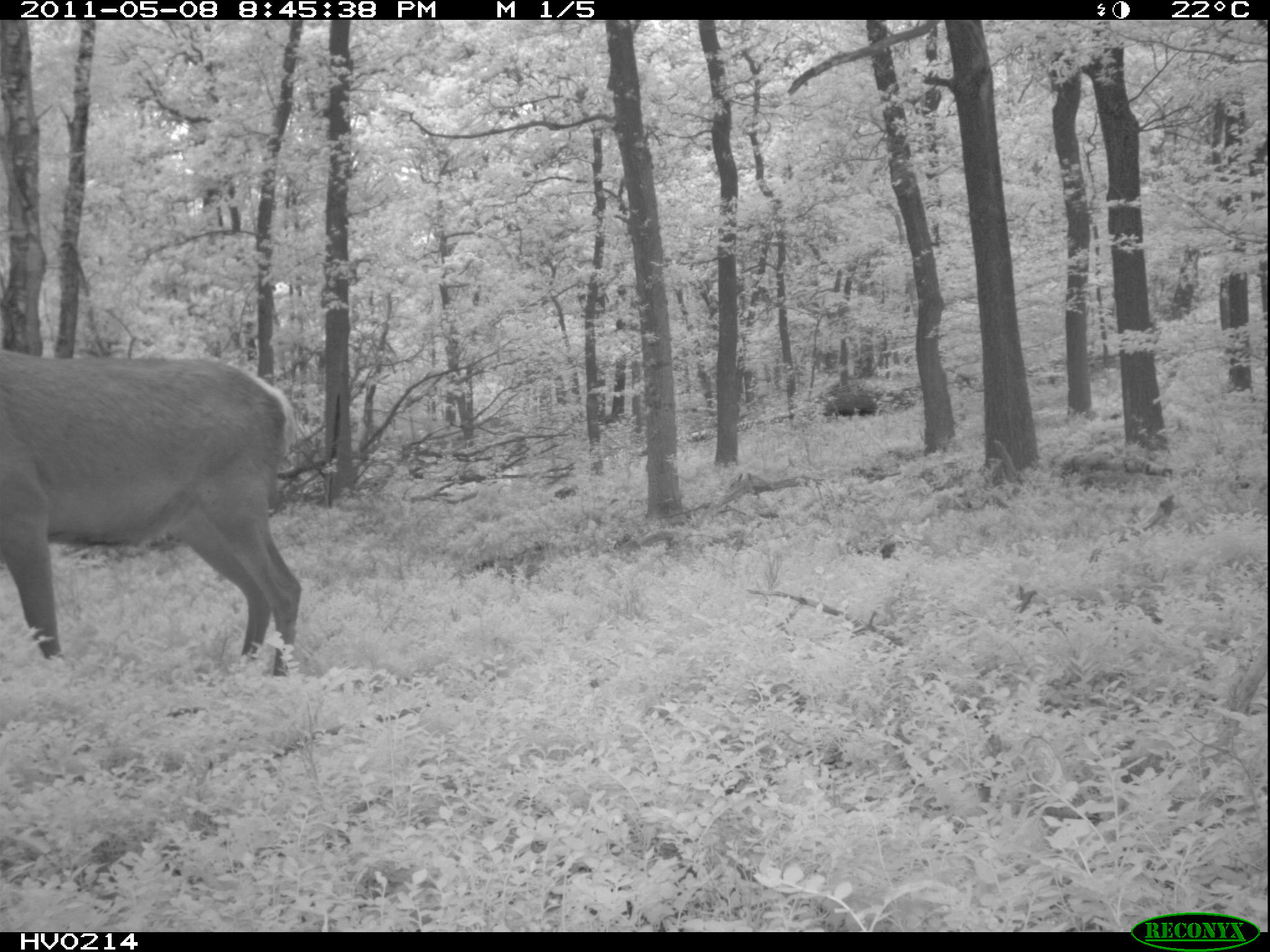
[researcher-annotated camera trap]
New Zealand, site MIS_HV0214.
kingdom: Animalia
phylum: Chordata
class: Mammalia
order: Artiodactyla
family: Cervidae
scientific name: Cervidae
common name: deer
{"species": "deer (Cervidae)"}